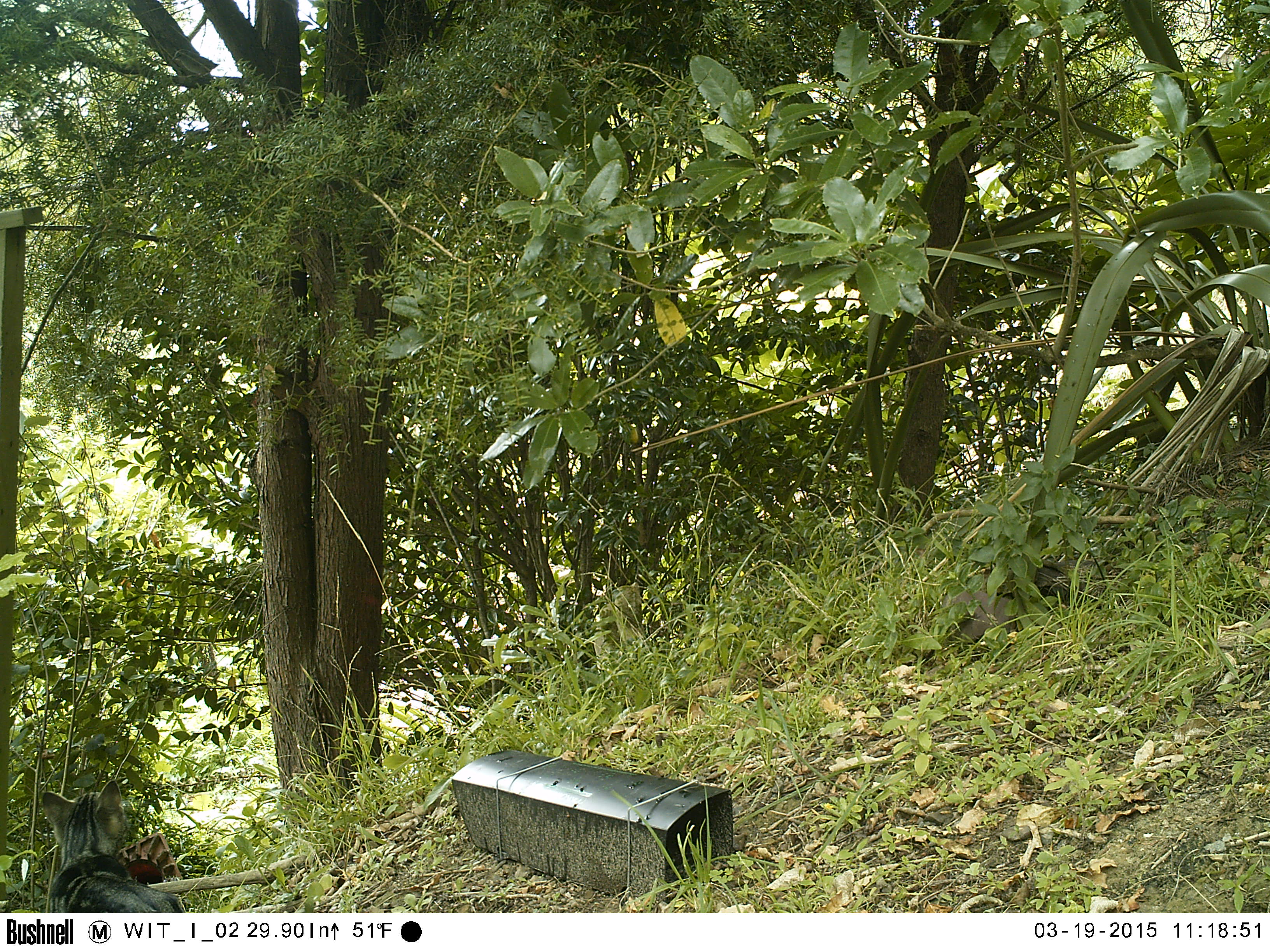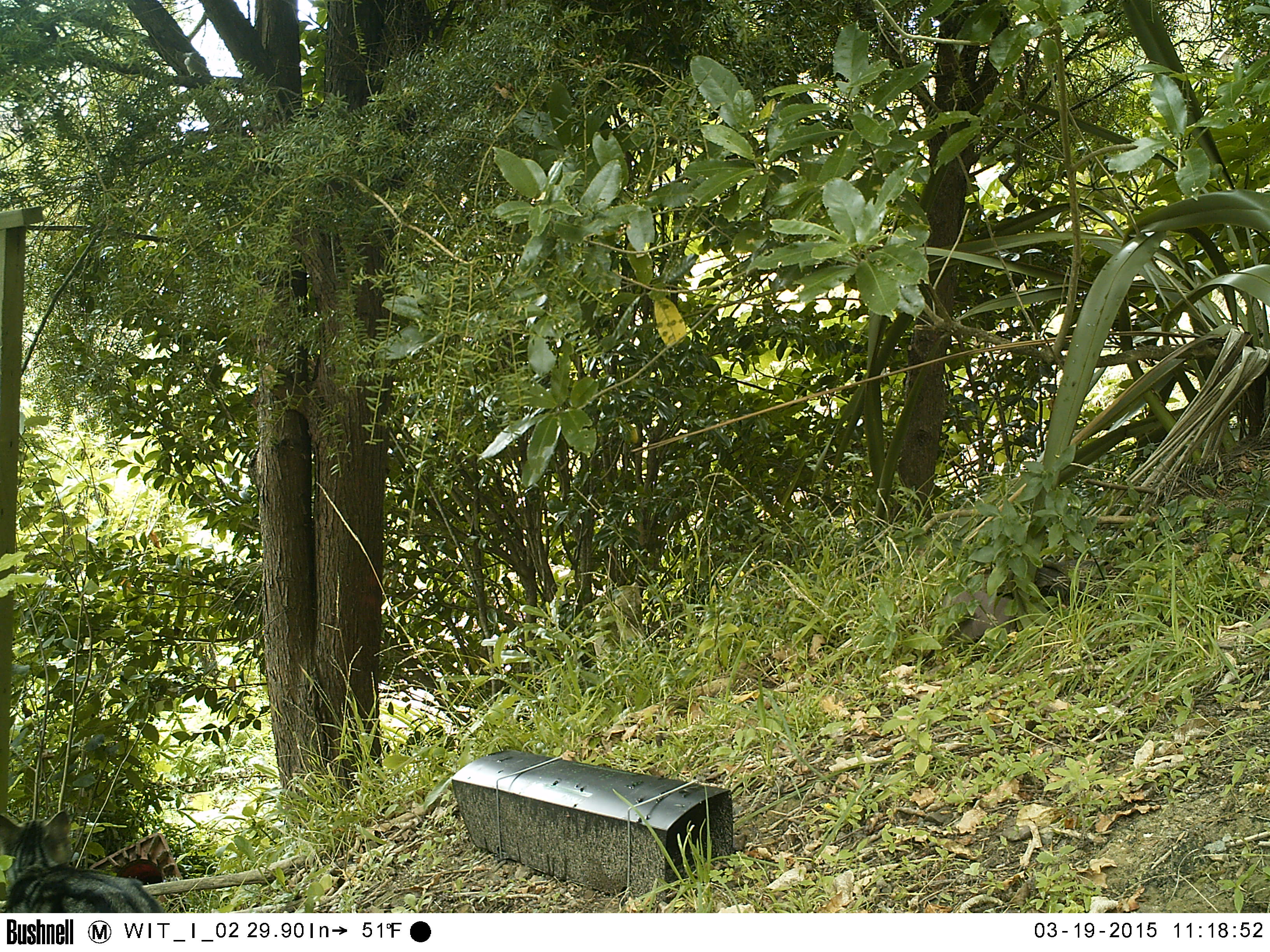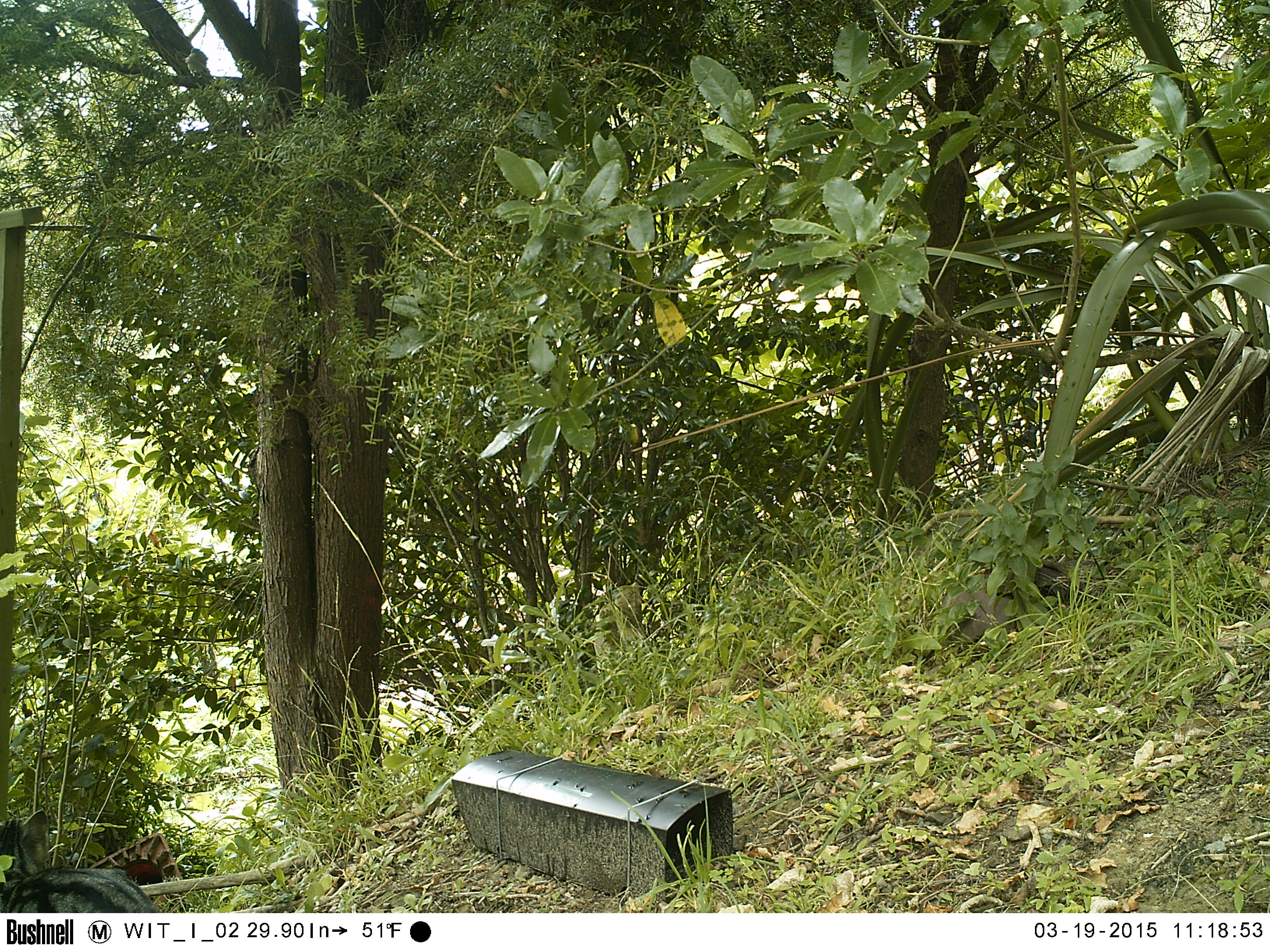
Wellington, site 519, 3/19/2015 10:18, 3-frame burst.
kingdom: Animalia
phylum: Chordata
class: Mammalia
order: Carnivora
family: Felidae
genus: Felis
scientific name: Felis catus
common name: cat